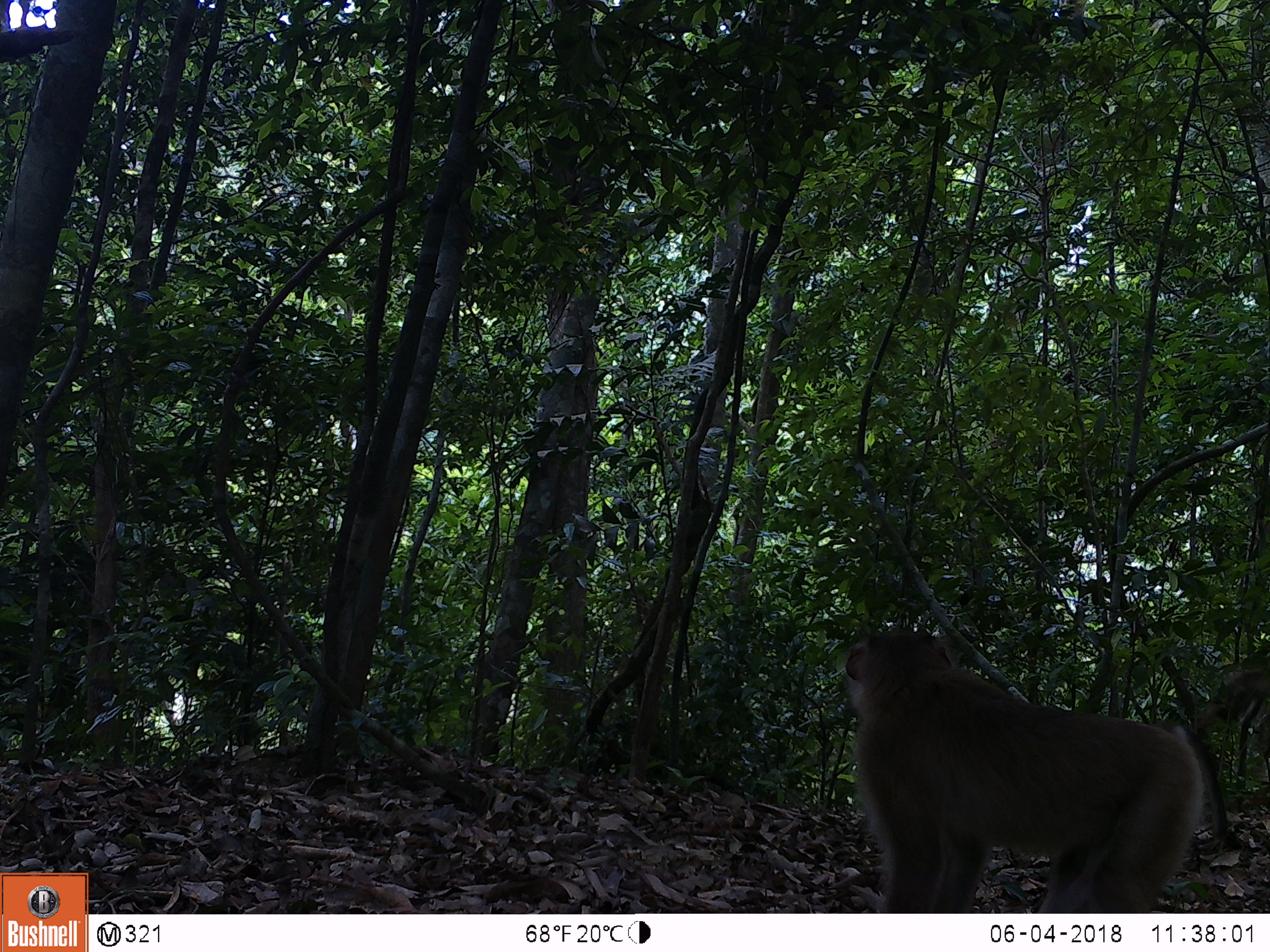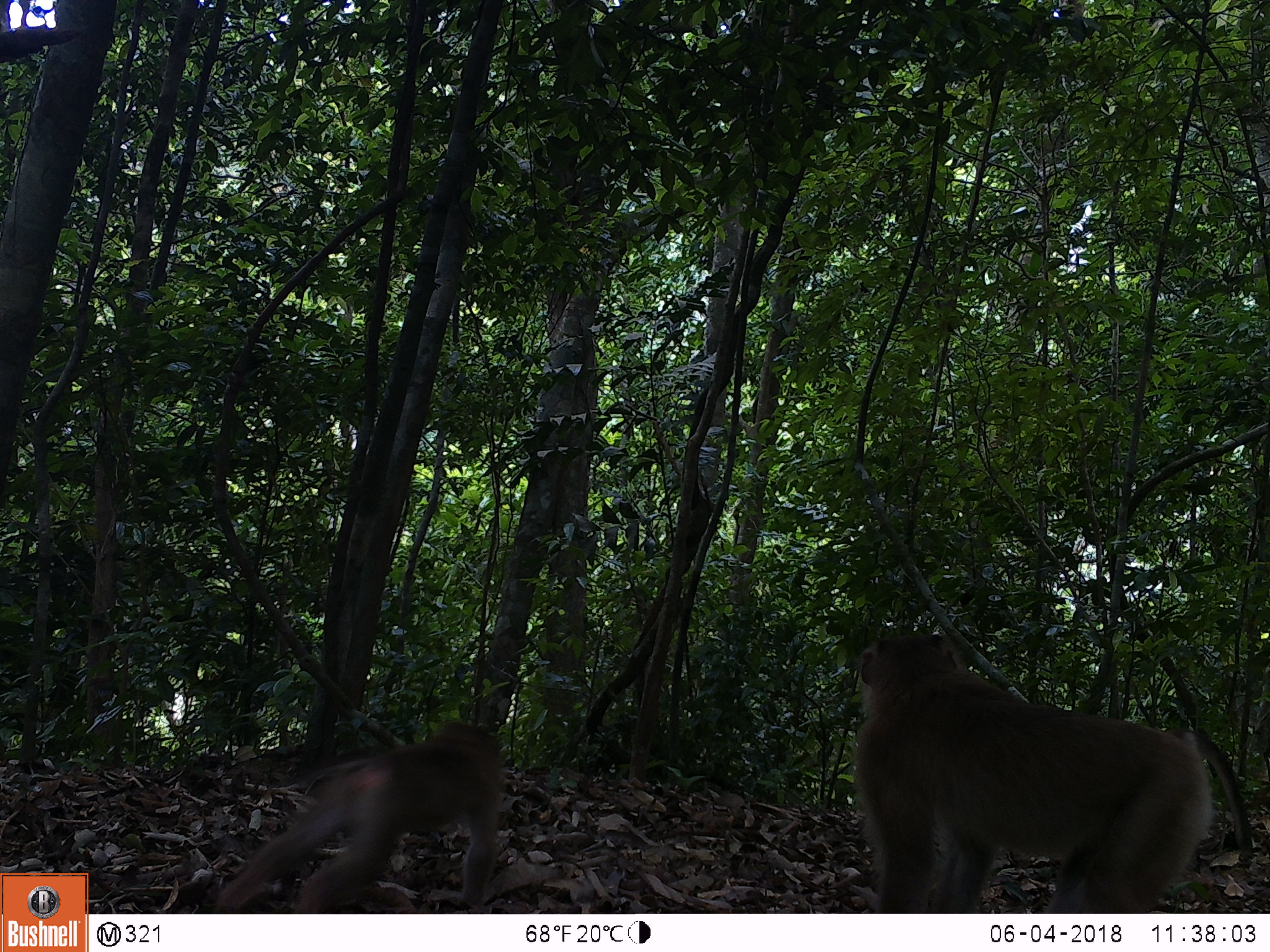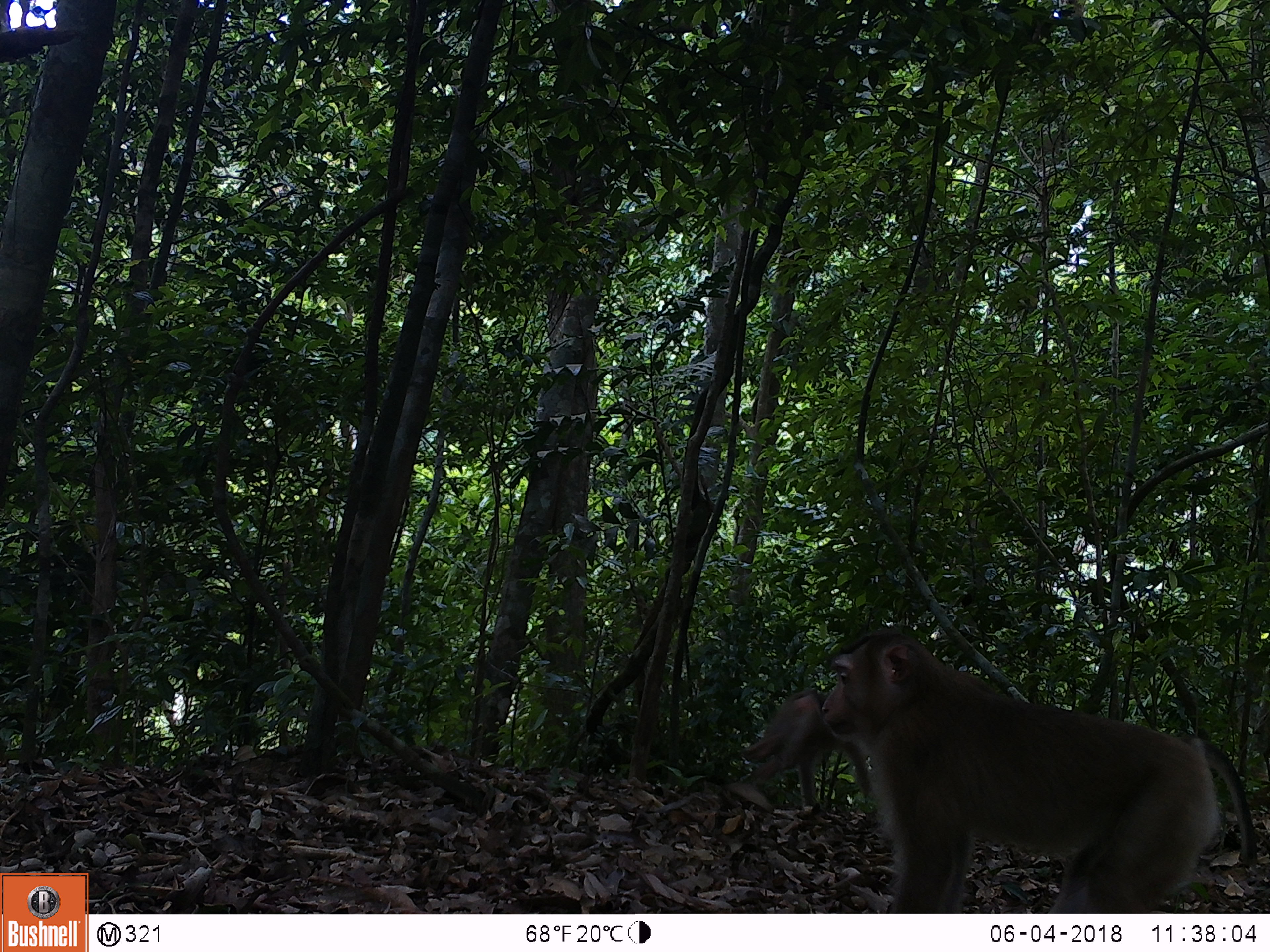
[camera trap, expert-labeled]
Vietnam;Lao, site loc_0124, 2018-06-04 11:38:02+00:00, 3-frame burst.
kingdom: Animalia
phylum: Chordata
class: Mammalia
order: Primates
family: Cercopithecidae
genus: Macaca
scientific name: Macaca nemestrina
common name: pig-tailed macaque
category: pig tailed macaque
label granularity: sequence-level